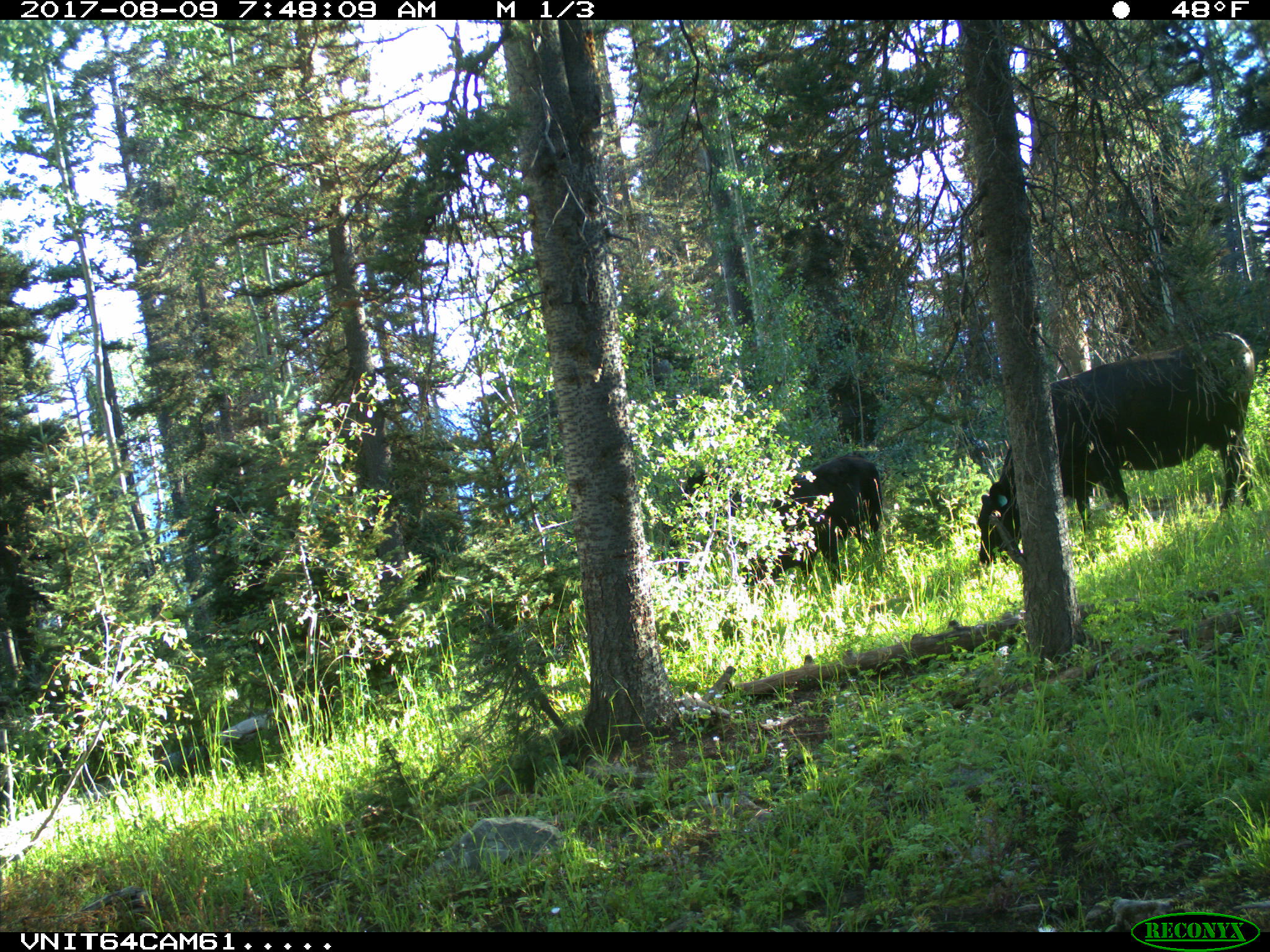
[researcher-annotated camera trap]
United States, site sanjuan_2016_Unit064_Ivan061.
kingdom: Animalia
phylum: Chordata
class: Mammalia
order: Artiodactyla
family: Bovidae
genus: Bos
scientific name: Bos taurus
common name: domestic cow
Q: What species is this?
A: Bos taurus (domestic cow).